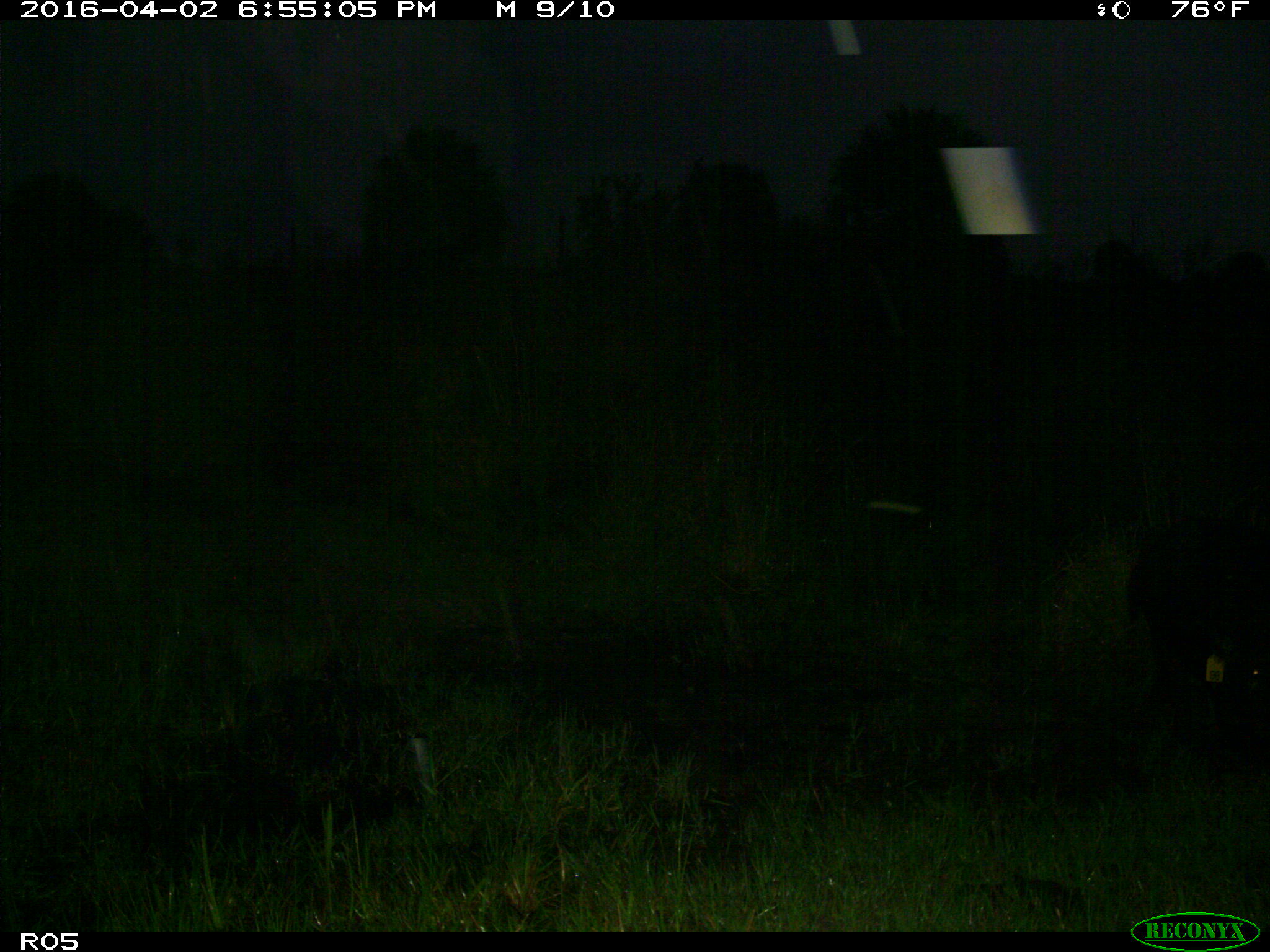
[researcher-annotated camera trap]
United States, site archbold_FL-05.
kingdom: Animalia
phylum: Chordata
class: Mammalia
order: Artiodactyla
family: Suidae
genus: Sus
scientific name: Sus scrofa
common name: wild boar